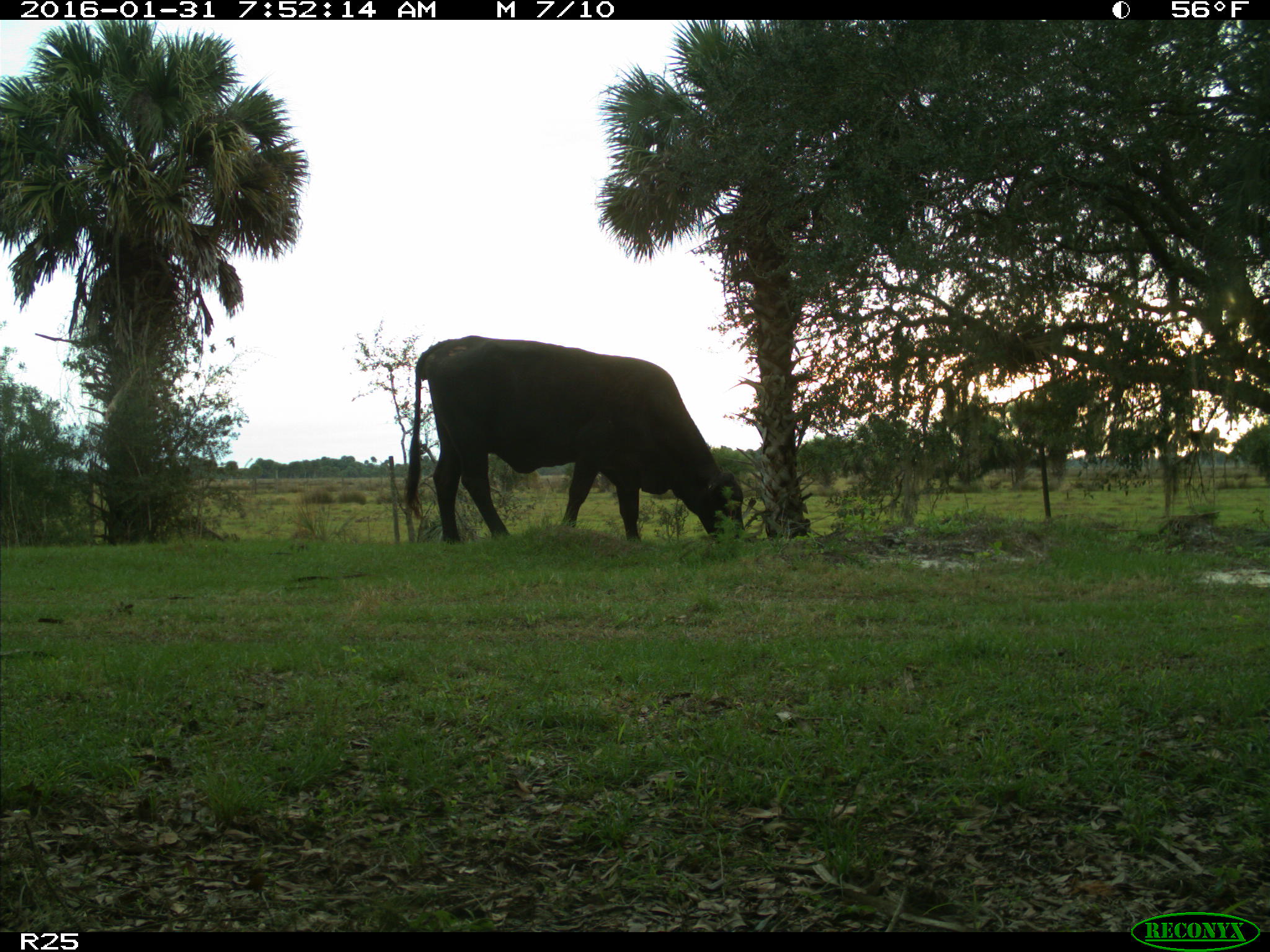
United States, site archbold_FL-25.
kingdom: Animalia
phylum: Chordata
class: Mammalia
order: Artiodactyla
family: Bovidae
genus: Bos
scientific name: Bos taurus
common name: domestic cow